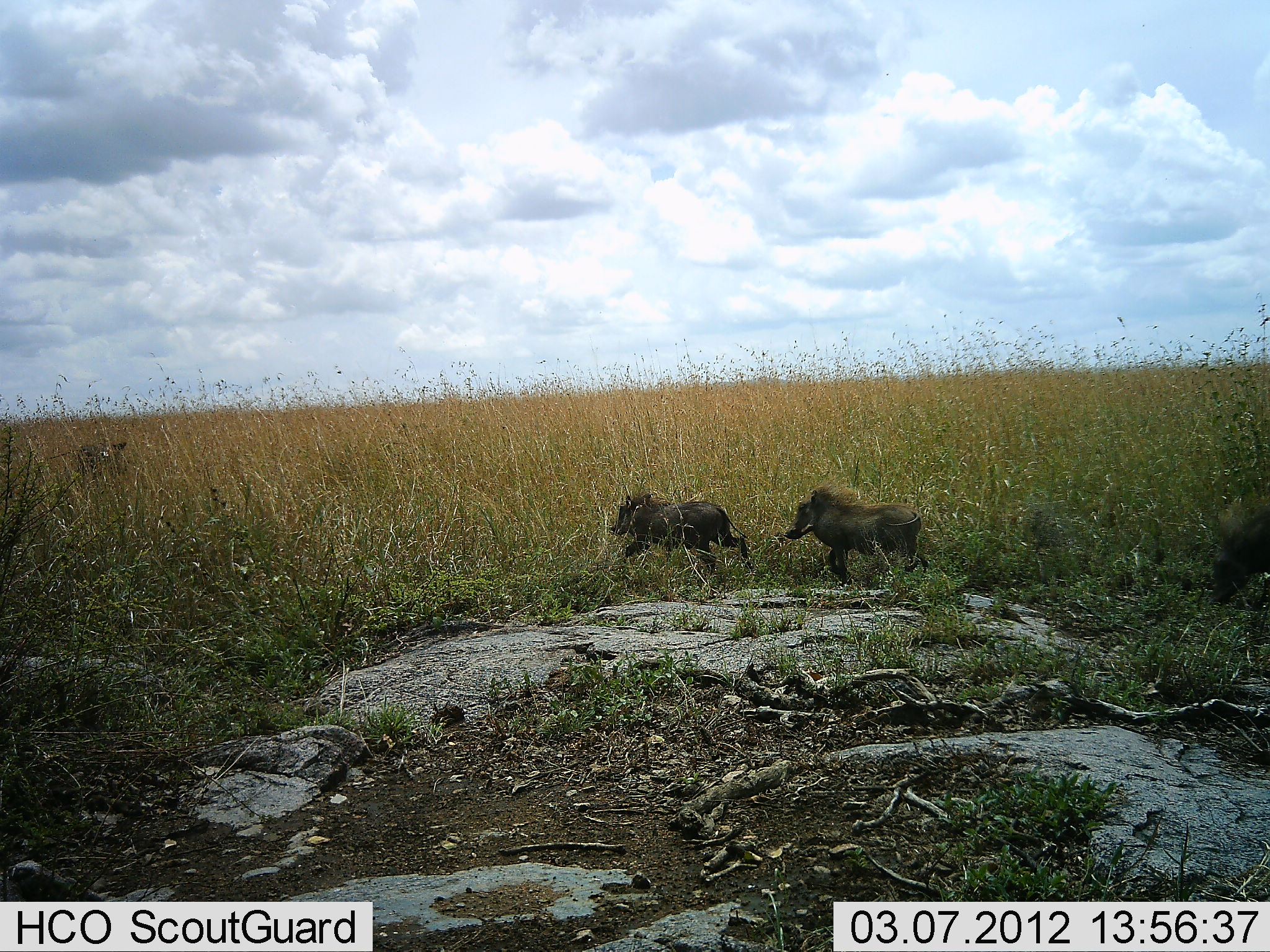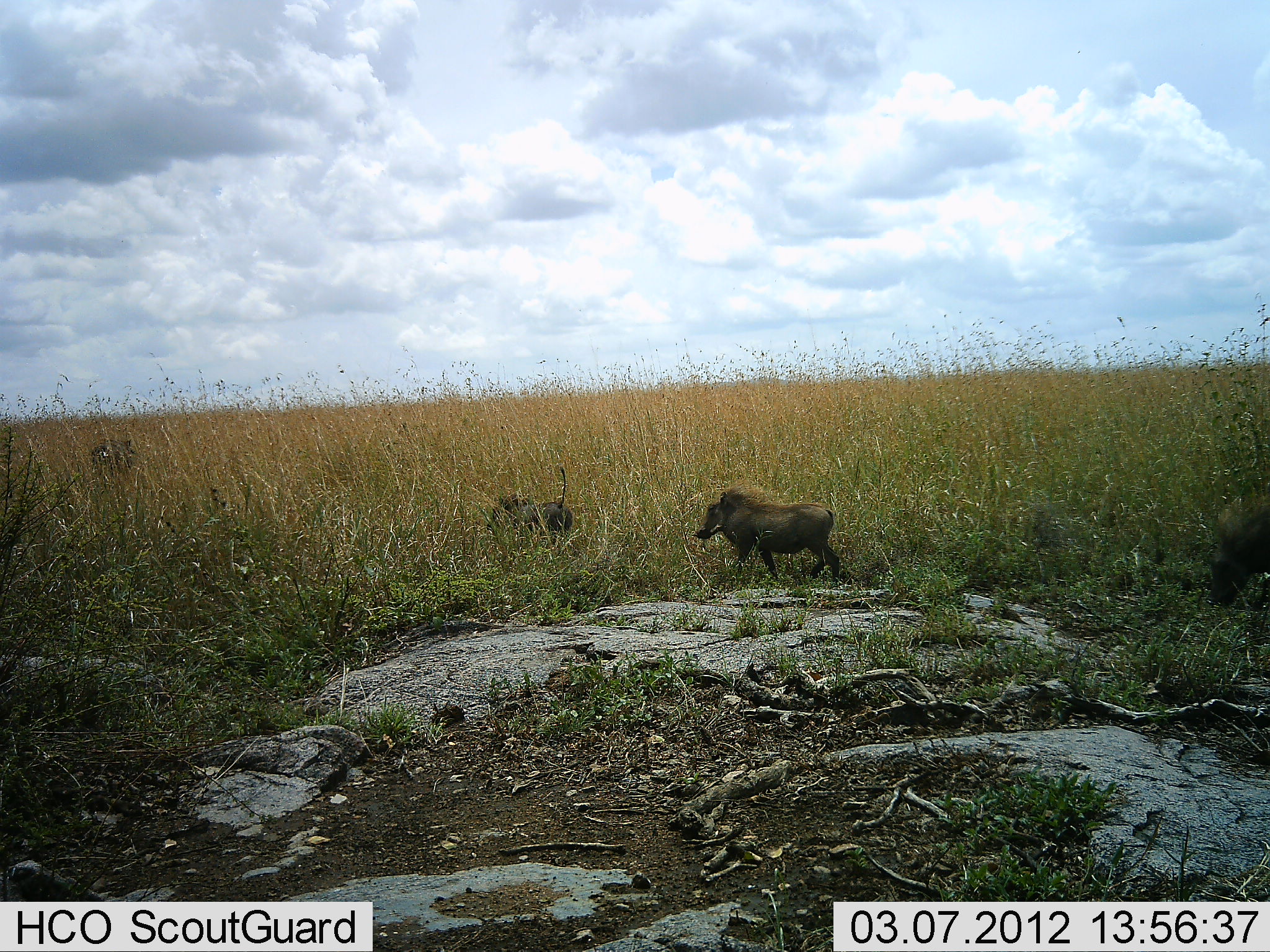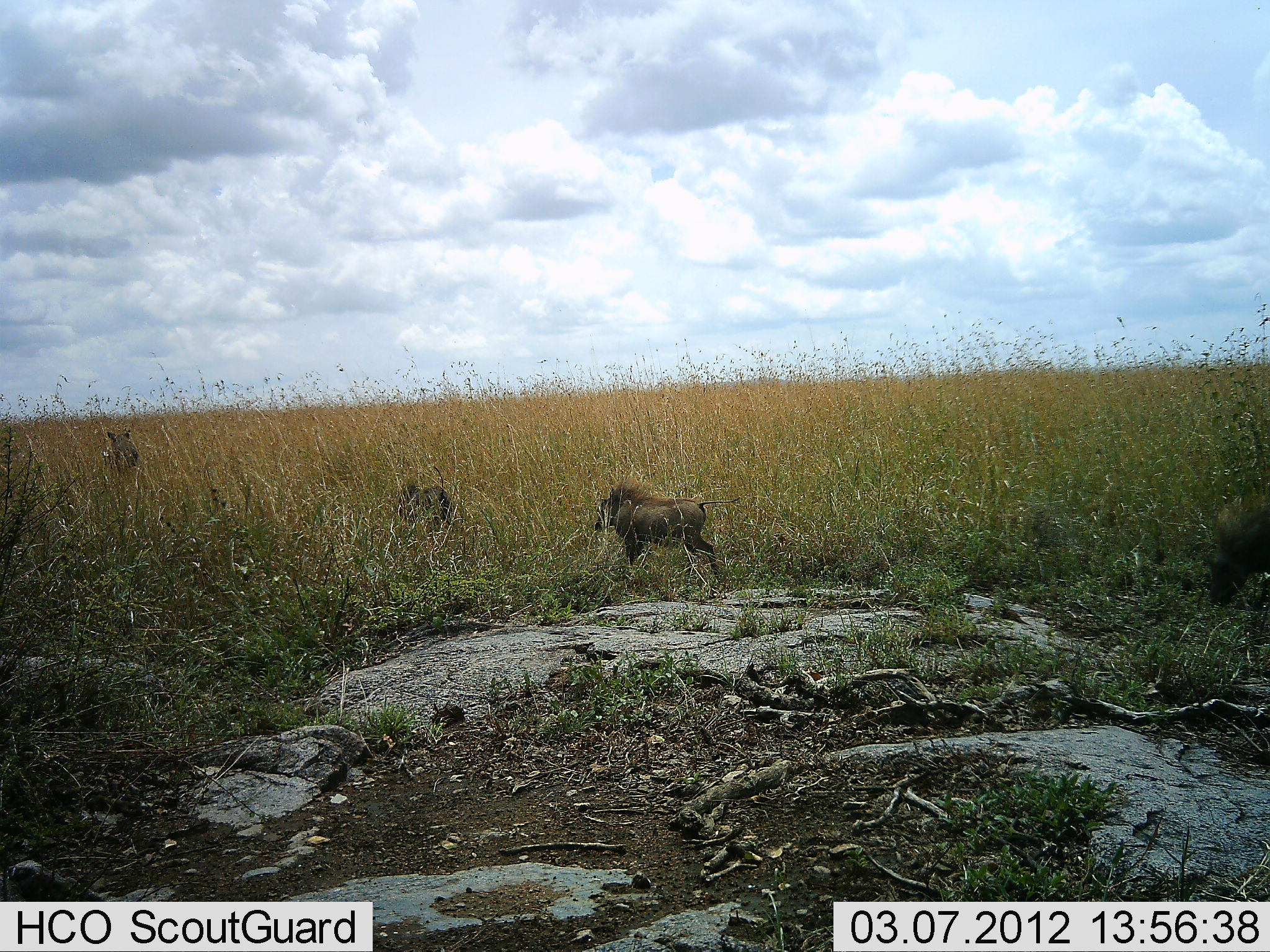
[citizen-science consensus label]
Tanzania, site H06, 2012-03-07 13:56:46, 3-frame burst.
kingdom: Animalia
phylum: Chordata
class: Mammalia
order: Artiodactyla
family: Suidae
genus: Phacochoerus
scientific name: Phacochoerus africanus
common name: warthog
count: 3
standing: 8%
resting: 0%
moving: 100%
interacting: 0%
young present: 25%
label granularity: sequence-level